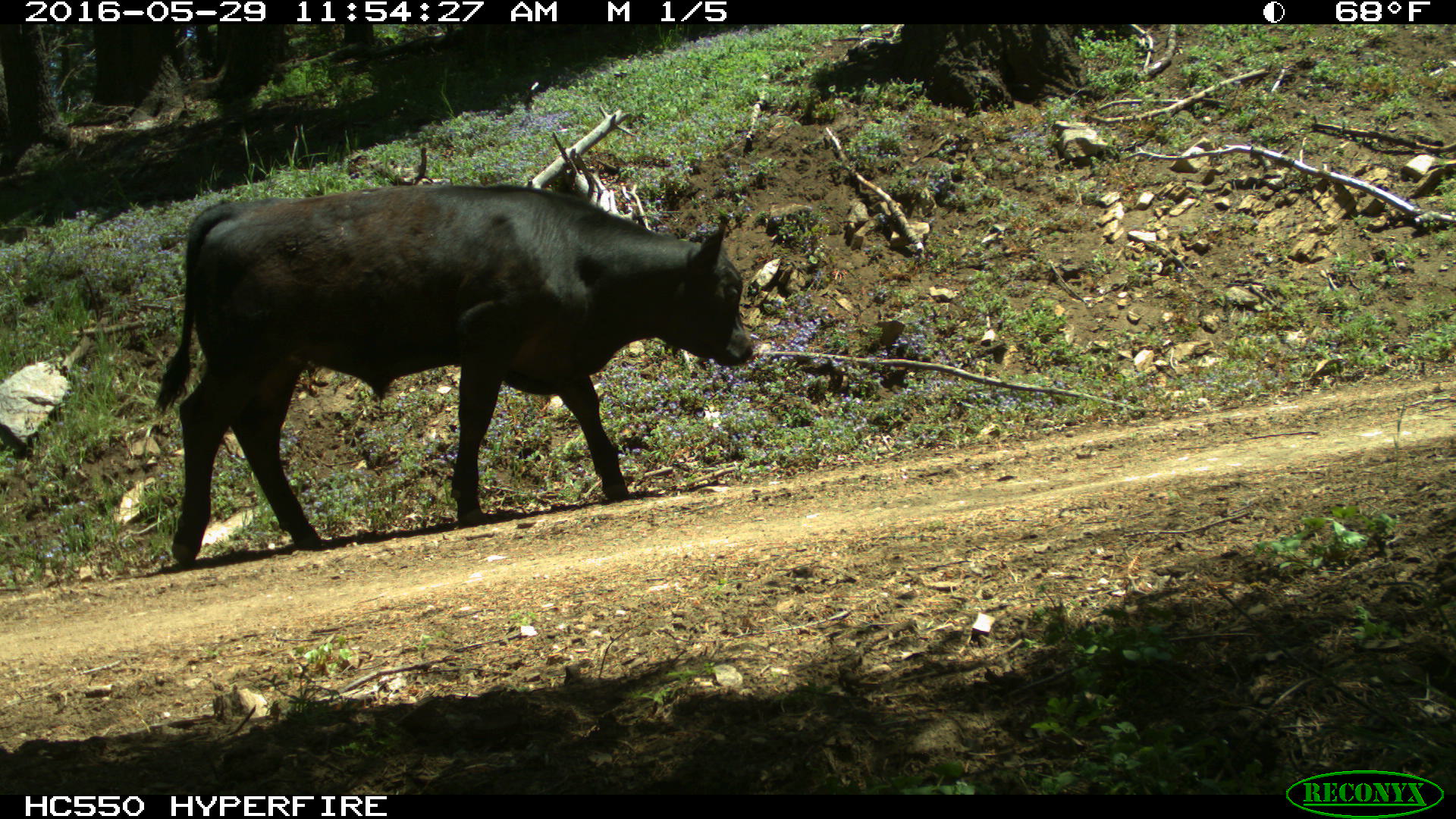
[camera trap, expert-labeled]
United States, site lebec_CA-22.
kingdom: Animalia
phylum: Chordata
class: Mammalia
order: Artiodactyla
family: Bovidae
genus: Bos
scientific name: Bos taurus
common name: domestic cow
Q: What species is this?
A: Bos taurus (domestic cow).